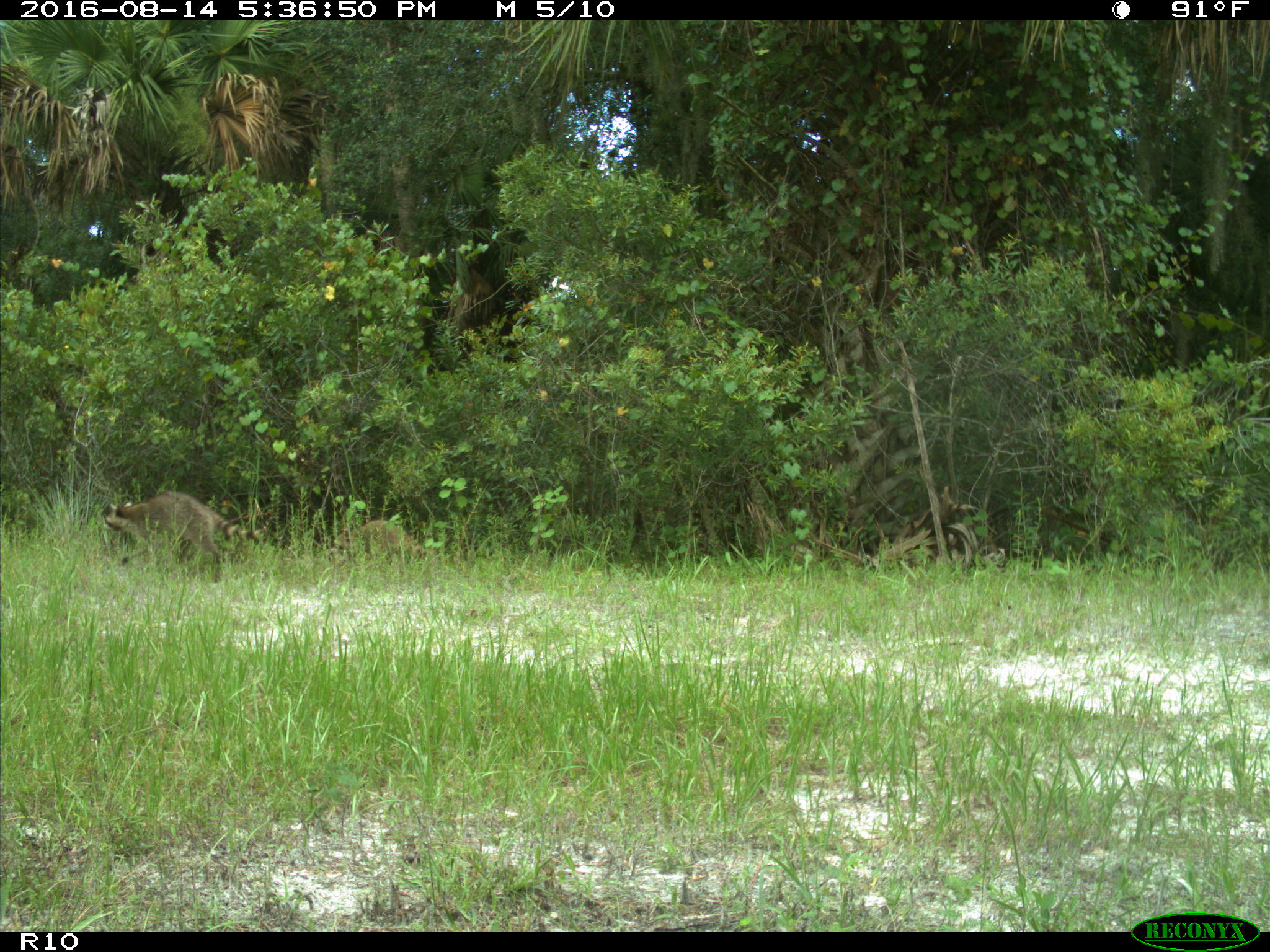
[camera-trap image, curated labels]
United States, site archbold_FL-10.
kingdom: Animalia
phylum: Chordata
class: Mammalia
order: Carnivora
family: Procyonidae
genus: Procyon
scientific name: Procyon lotor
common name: common raccoon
Procyon lotor (common raccoon).